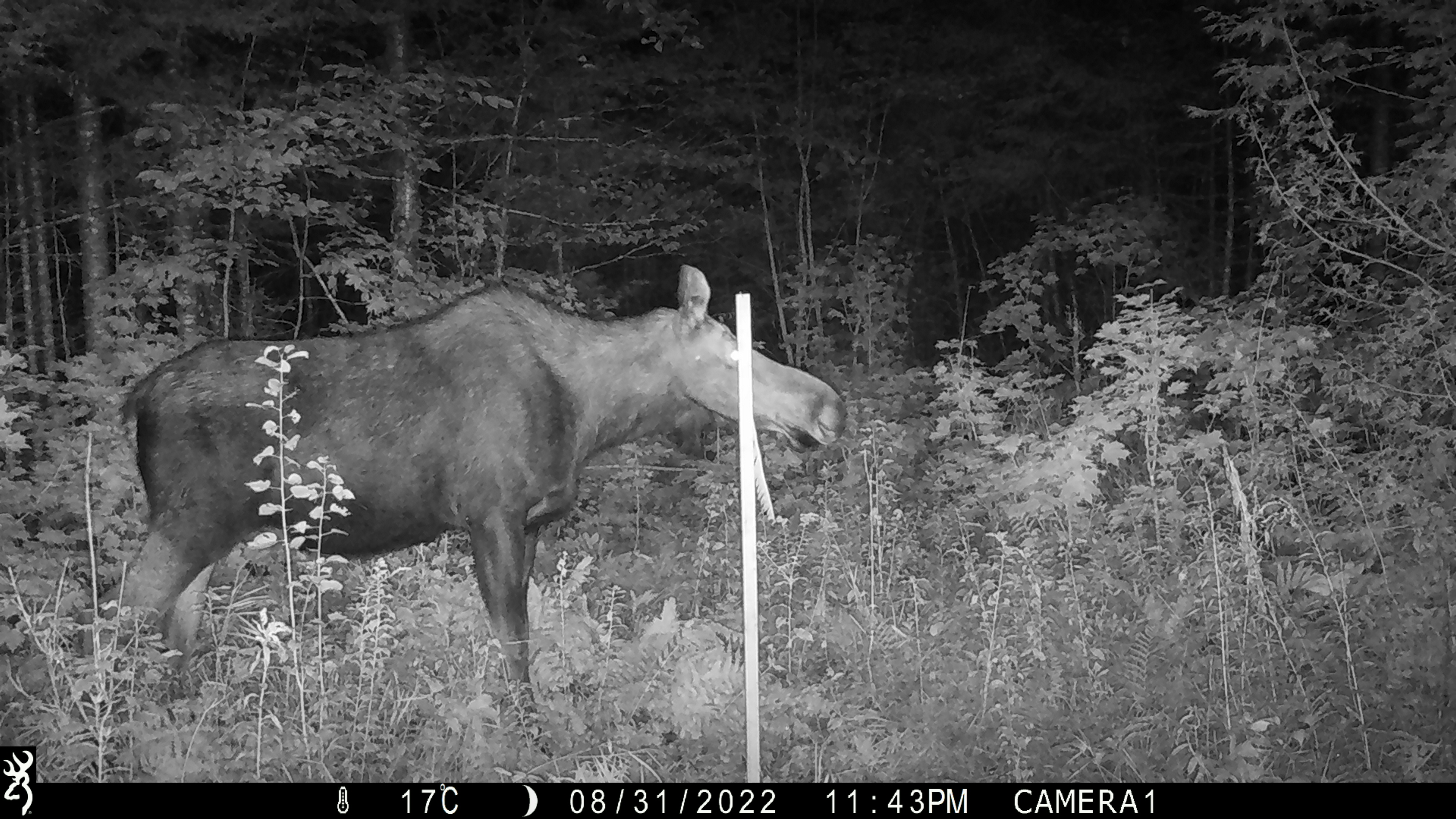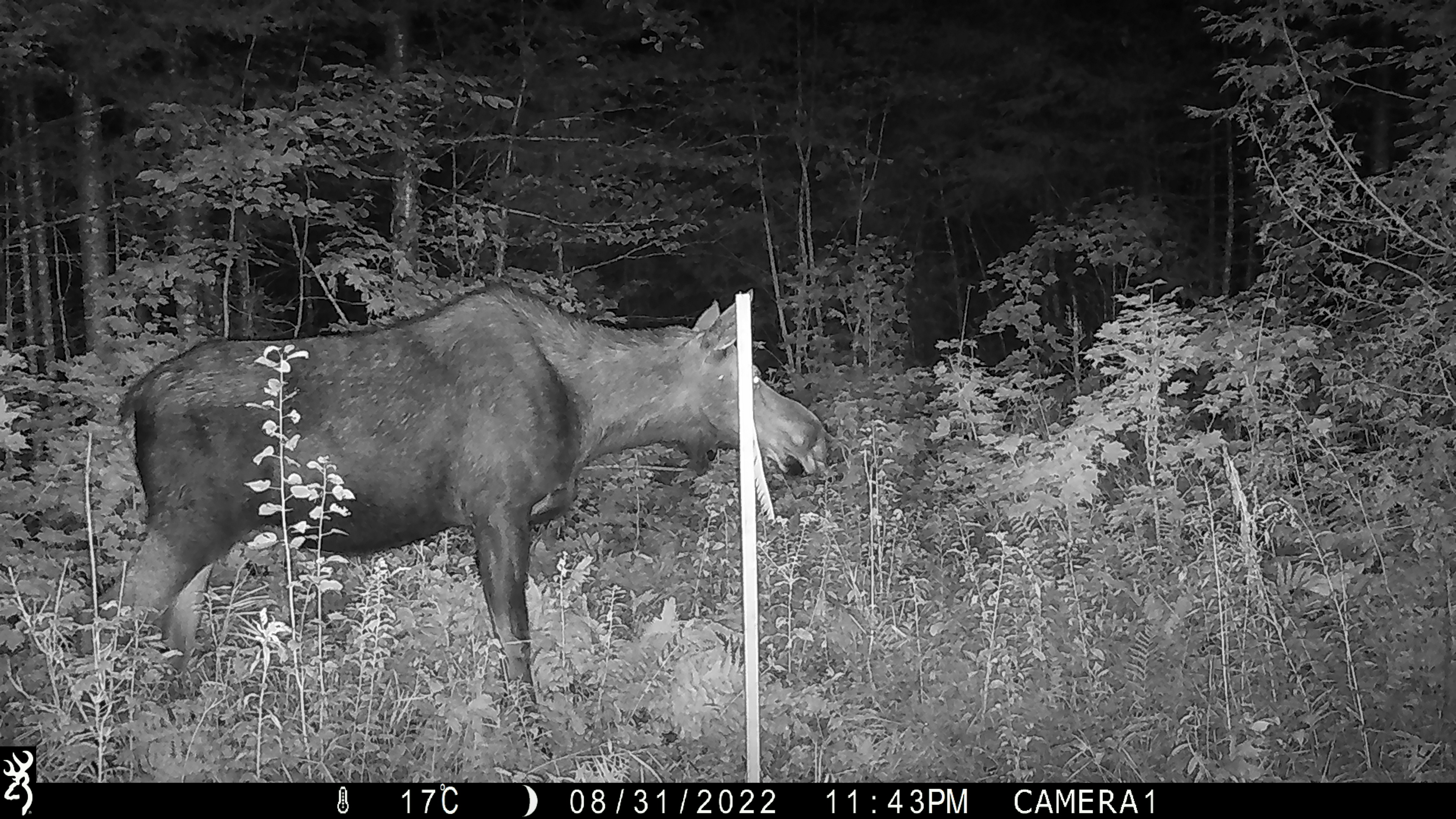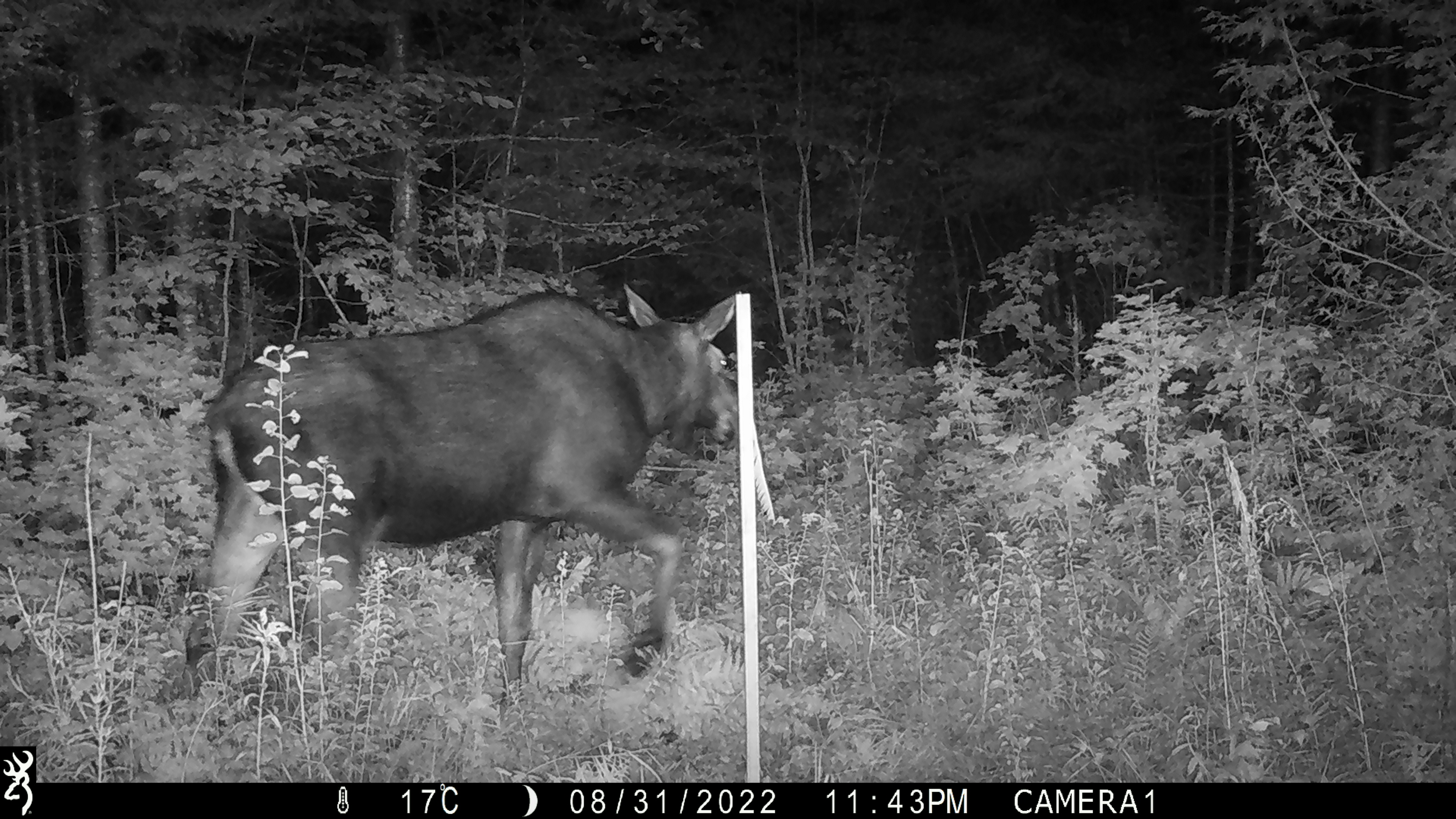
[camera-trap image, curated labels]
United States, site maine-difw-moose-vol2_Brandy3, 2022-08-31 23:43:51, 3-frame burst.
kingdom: Animalia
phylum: Chordata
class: Mammalia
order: Artiodactyla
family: Cervidae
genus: Alces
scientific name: Alces alces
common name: moose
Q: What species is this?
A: Moose (Alces alces).